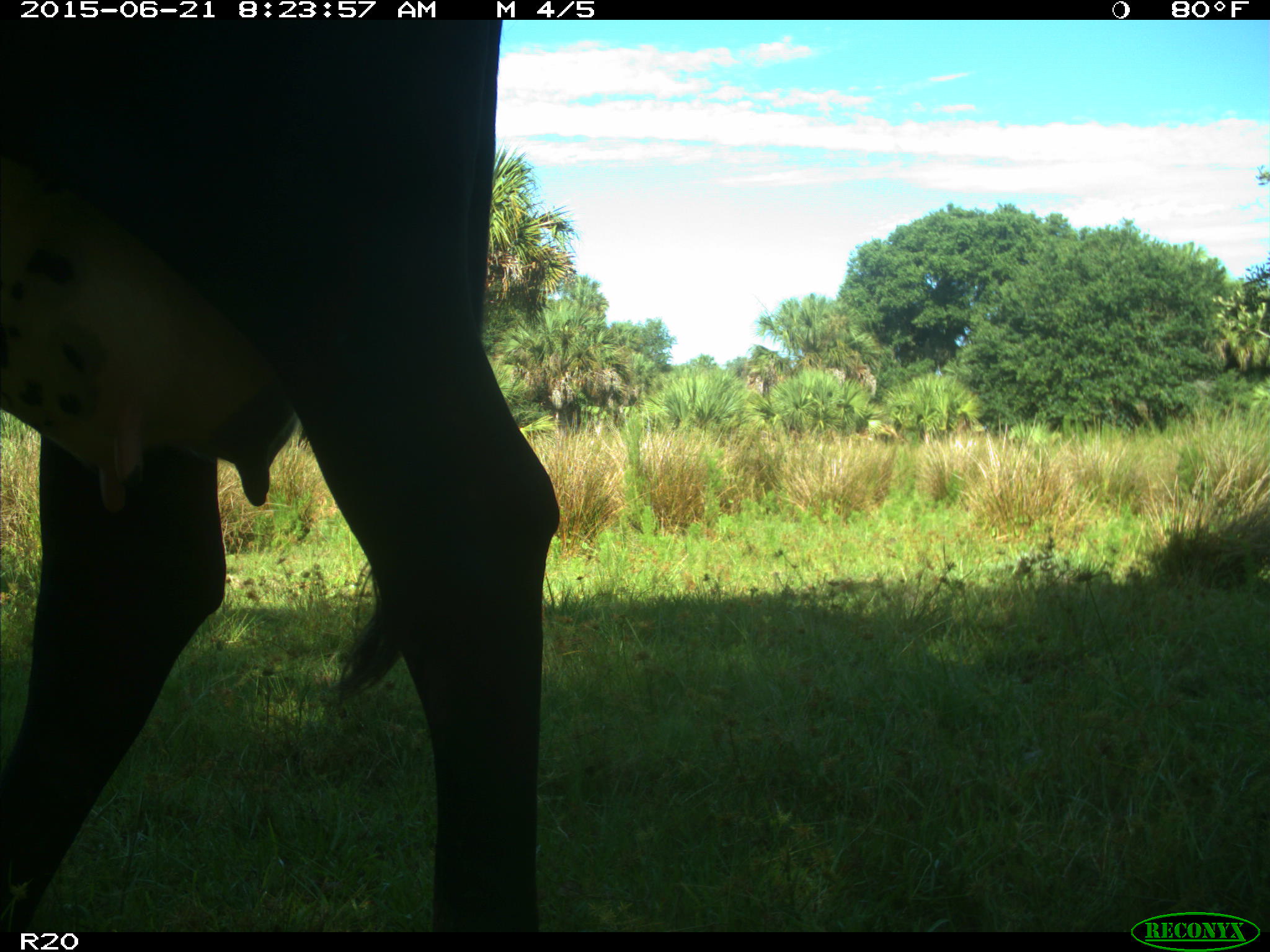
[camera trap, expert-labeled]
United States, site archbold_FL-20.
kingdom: Animalia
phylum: Chordata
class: Mammalia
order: Artiodactyla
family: Bovidae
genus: Bos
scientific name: Bos taurus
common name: domestic cow